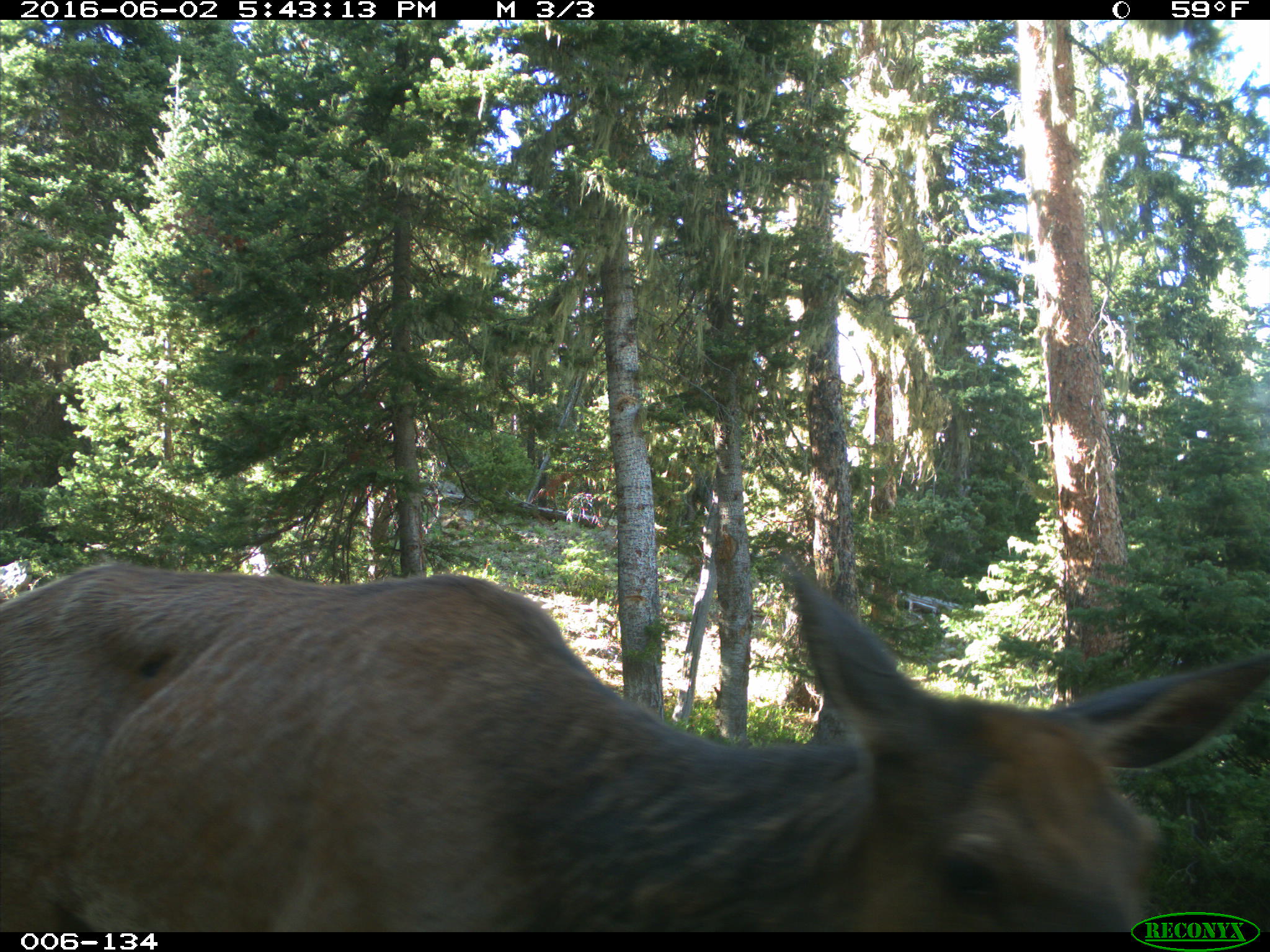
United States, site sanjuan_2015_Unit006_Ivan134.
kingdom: Animalia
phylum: Chordata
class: Mammalia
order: Artiodactyla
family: Cervidae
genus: Cervus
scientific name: Cervus elaphus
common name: red deer